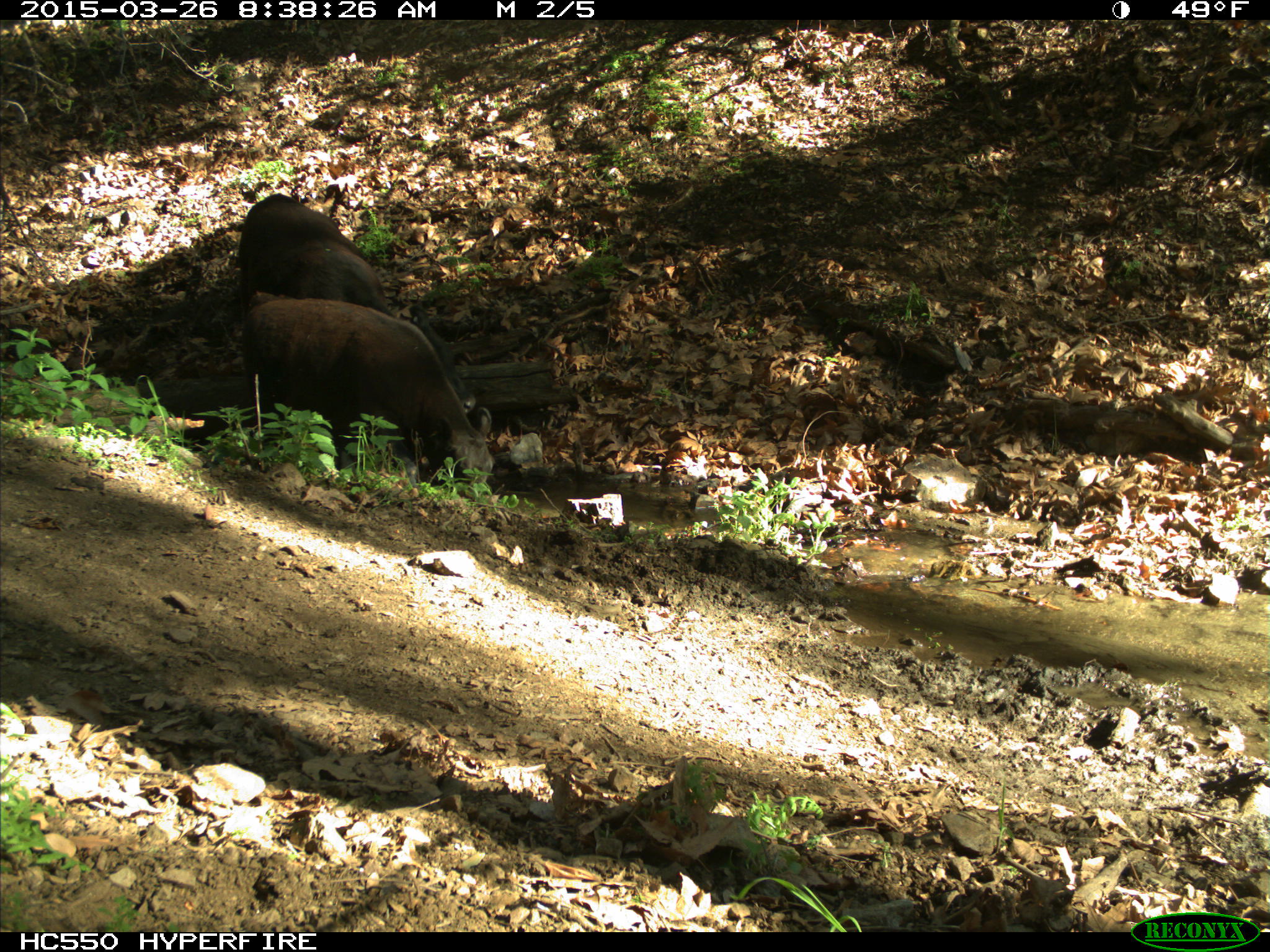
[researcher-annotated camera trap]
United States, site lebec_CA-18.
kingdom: Animalia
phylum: Chordata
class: Mammalia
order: Artiodactyla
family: Bovidae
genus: Bos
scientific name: Bos taurus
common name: domestic cow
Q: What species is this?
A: Bos taurus (domestic cow).